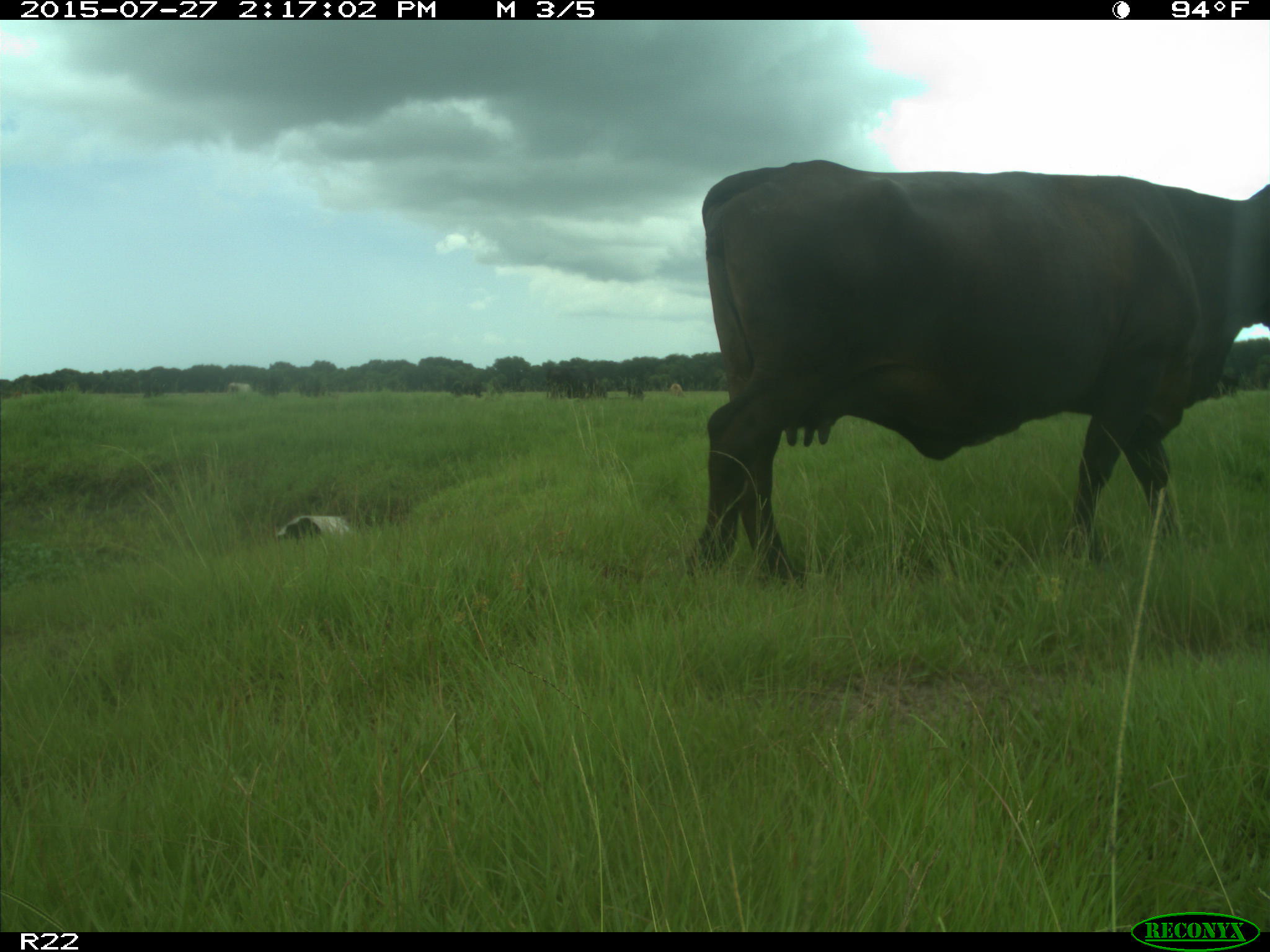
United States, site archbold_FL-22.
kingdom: Animalia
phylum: Chordata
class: Mammalia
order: Artiodactyla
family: Bovidae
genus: Bos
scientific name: Bos taurus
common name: domestic cow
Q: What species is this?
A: Bos taurus (domestic cow).